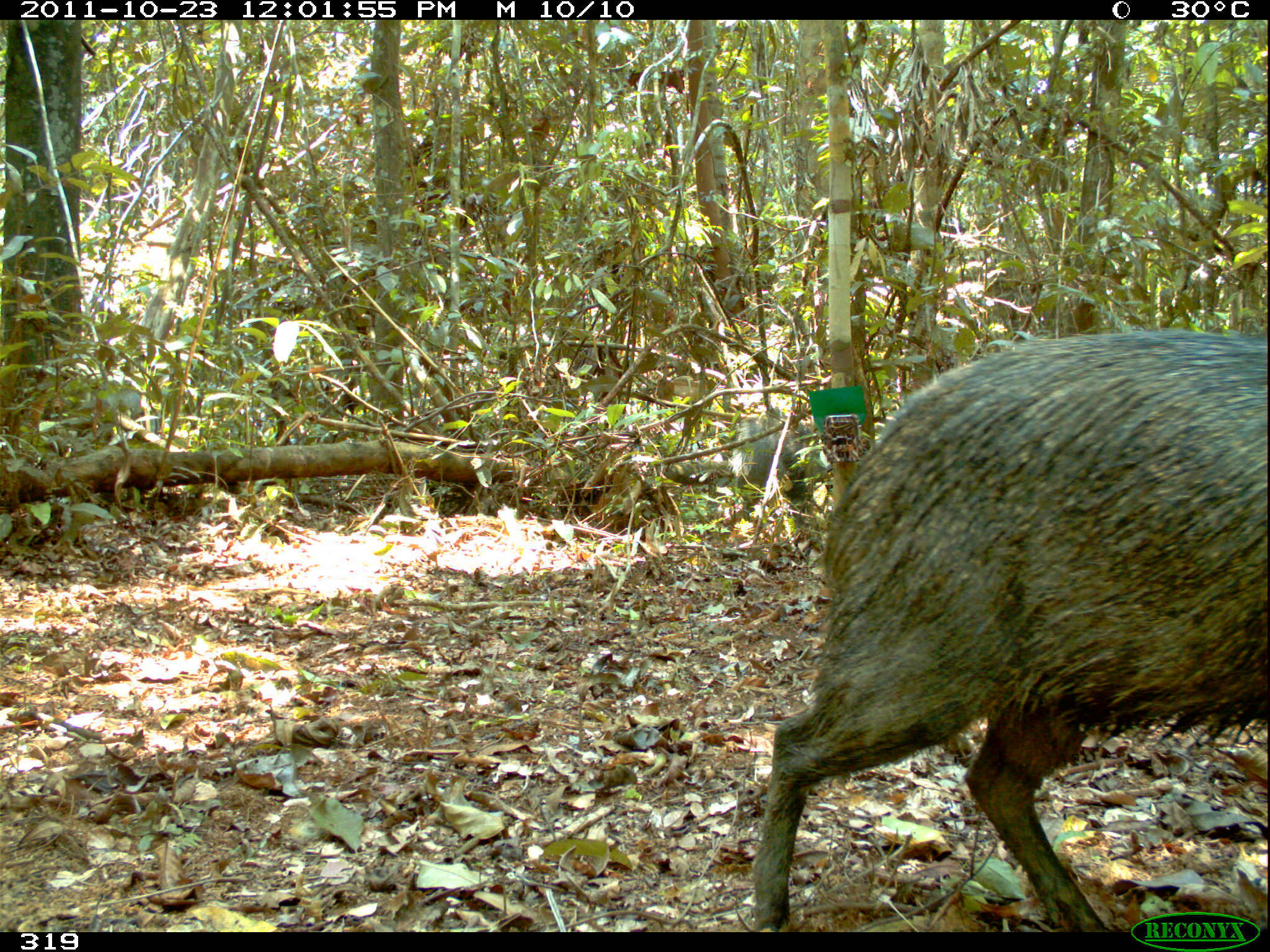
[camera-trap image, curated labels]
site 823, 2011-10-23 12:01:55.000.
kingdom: Animalia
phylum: Chordata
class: Mammalia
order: Artiodactyla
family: Tayassuidae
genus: Tayassu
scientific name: Tayassu pecari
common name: white-lipped peccary